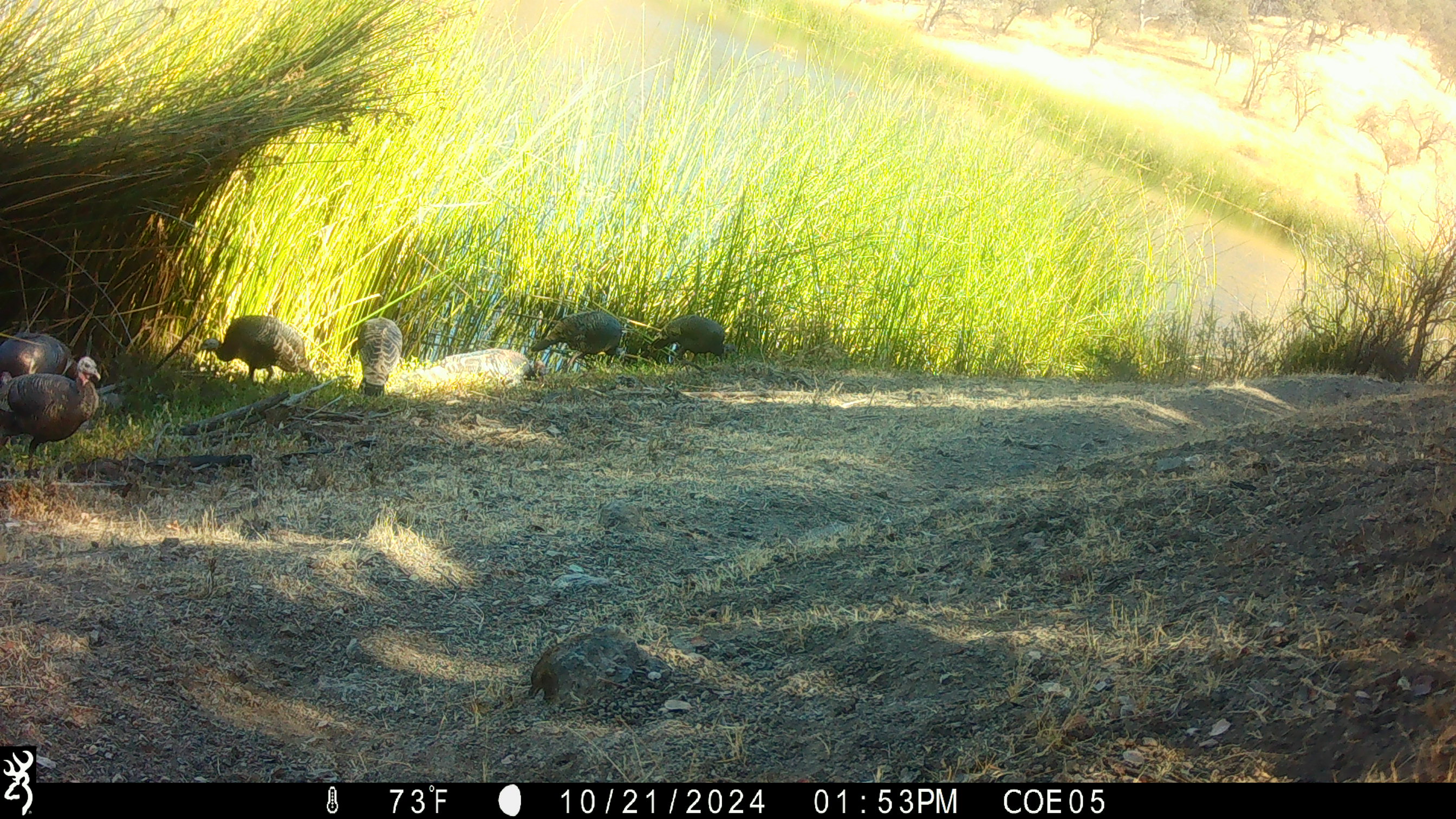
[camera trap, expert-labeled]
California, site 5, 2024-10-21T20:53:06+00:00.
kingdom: Animalia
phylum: Chordata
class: Aves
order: Galliformes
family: Phasianidae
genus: Meleagris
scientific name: Meleagris gallopavo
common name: turkey